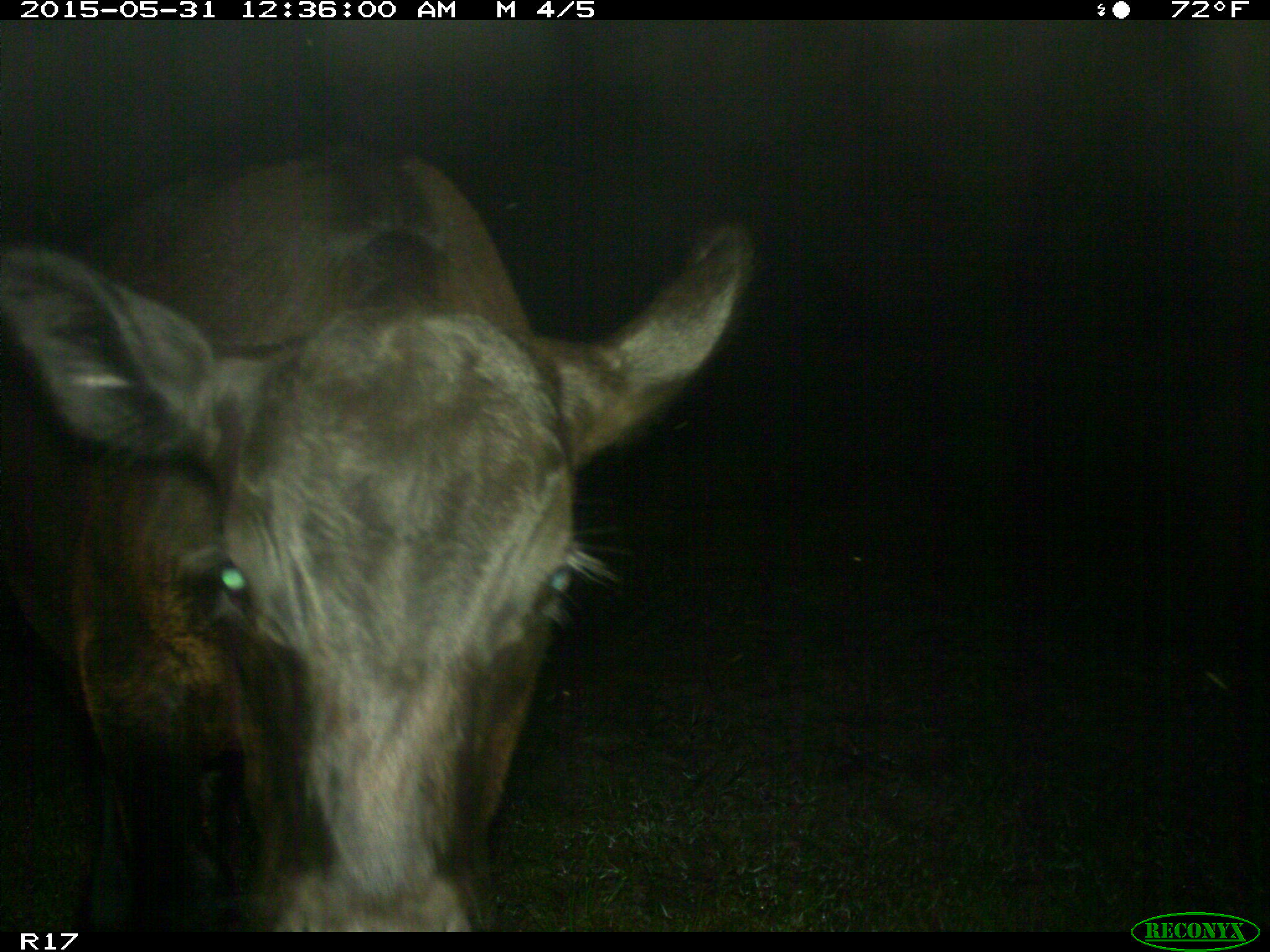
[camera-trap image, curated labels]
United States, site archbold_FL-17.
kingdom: Animalia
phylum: Chordata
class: Mammalia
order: Artiodactyla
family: Bovidae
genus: Bos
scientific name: Bos taurus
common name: domestic cow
Bos taurus (domestic cow).